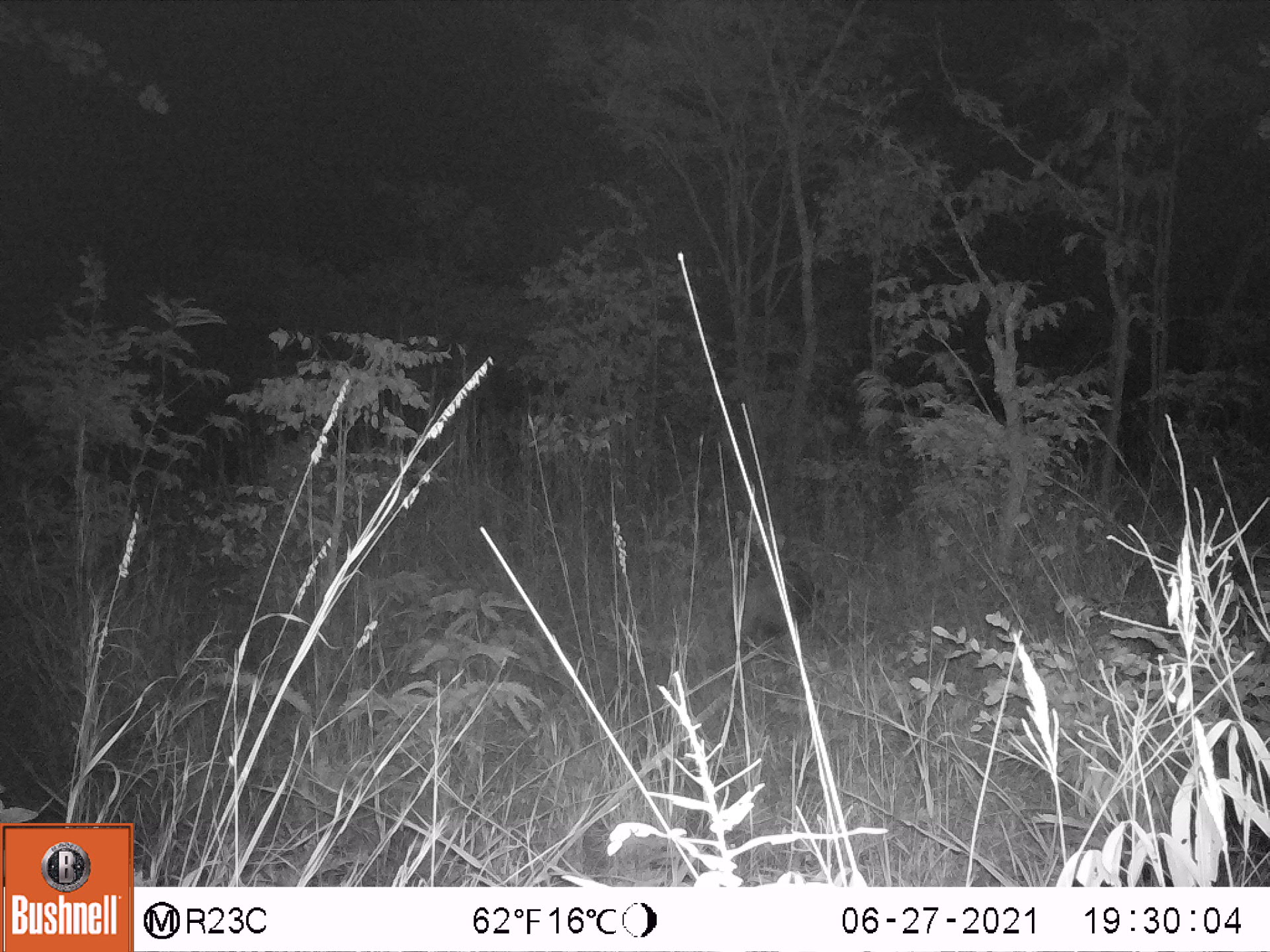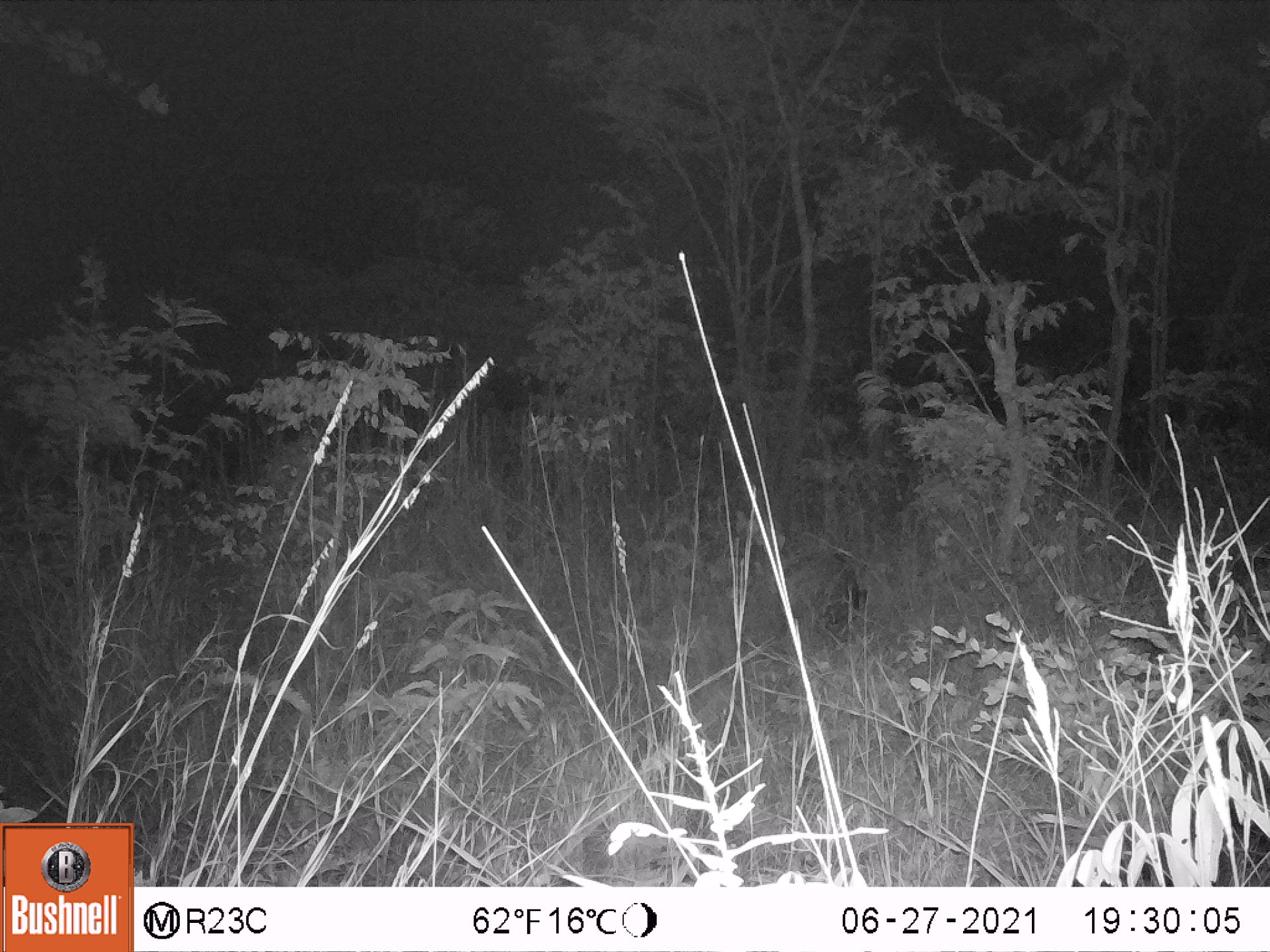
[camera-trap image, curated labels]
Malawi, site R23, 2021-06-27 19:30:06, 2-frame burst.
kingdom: Animalia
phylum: Chordata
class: Mammalia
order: Artiodactyla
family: Suidae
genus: Potamochoerus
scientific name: Potamochoerus larvatus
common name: bushpig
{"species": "bushpig (Potamochoerus larvatus)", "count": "1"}